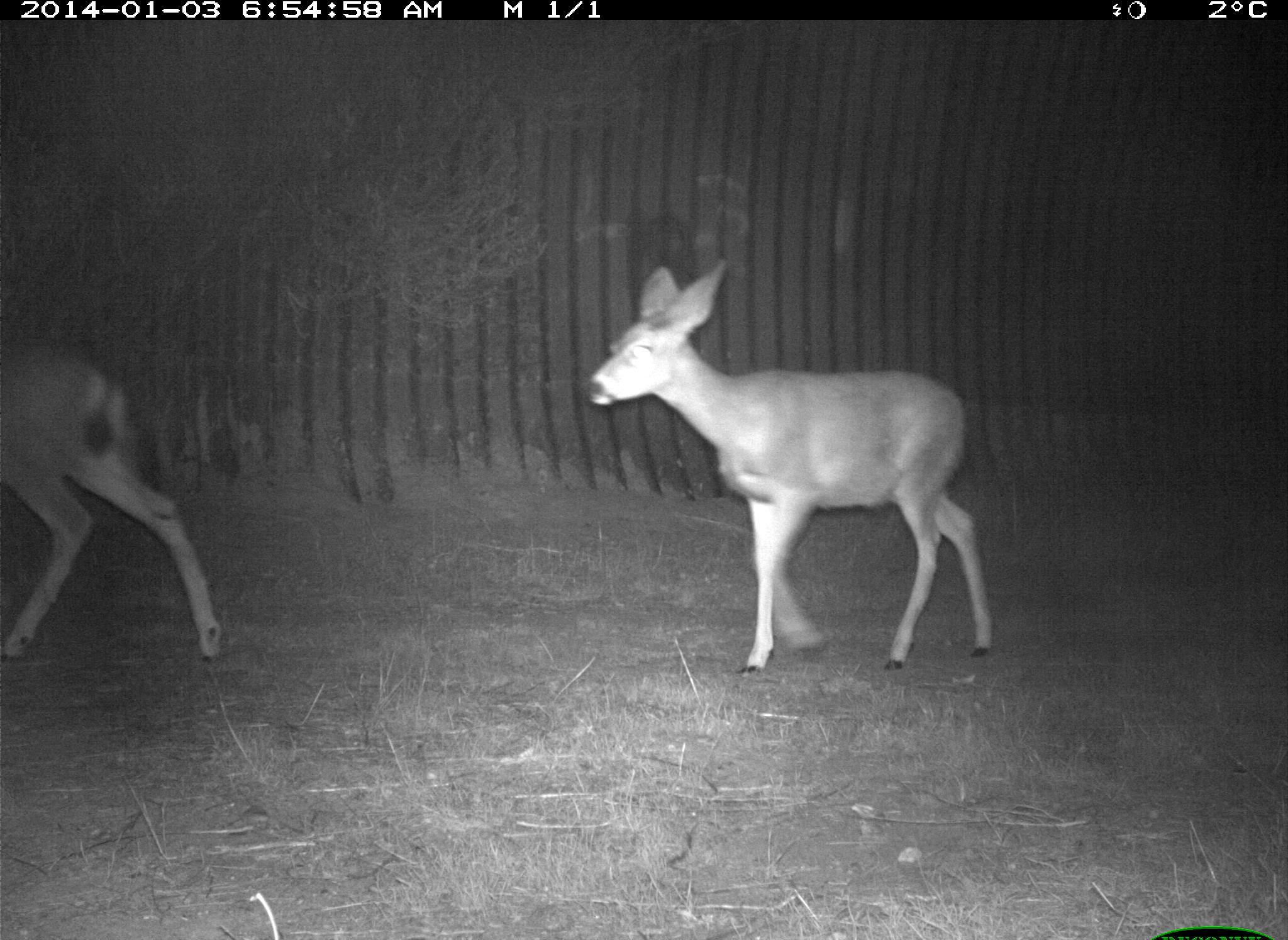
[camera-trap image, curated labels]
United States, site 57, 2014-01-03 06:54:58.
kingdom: Animalia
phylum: Chordata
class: Mammalia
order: Artiodactyla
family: Cervidae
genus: Odocoileus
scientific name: Odocoileus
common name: deer